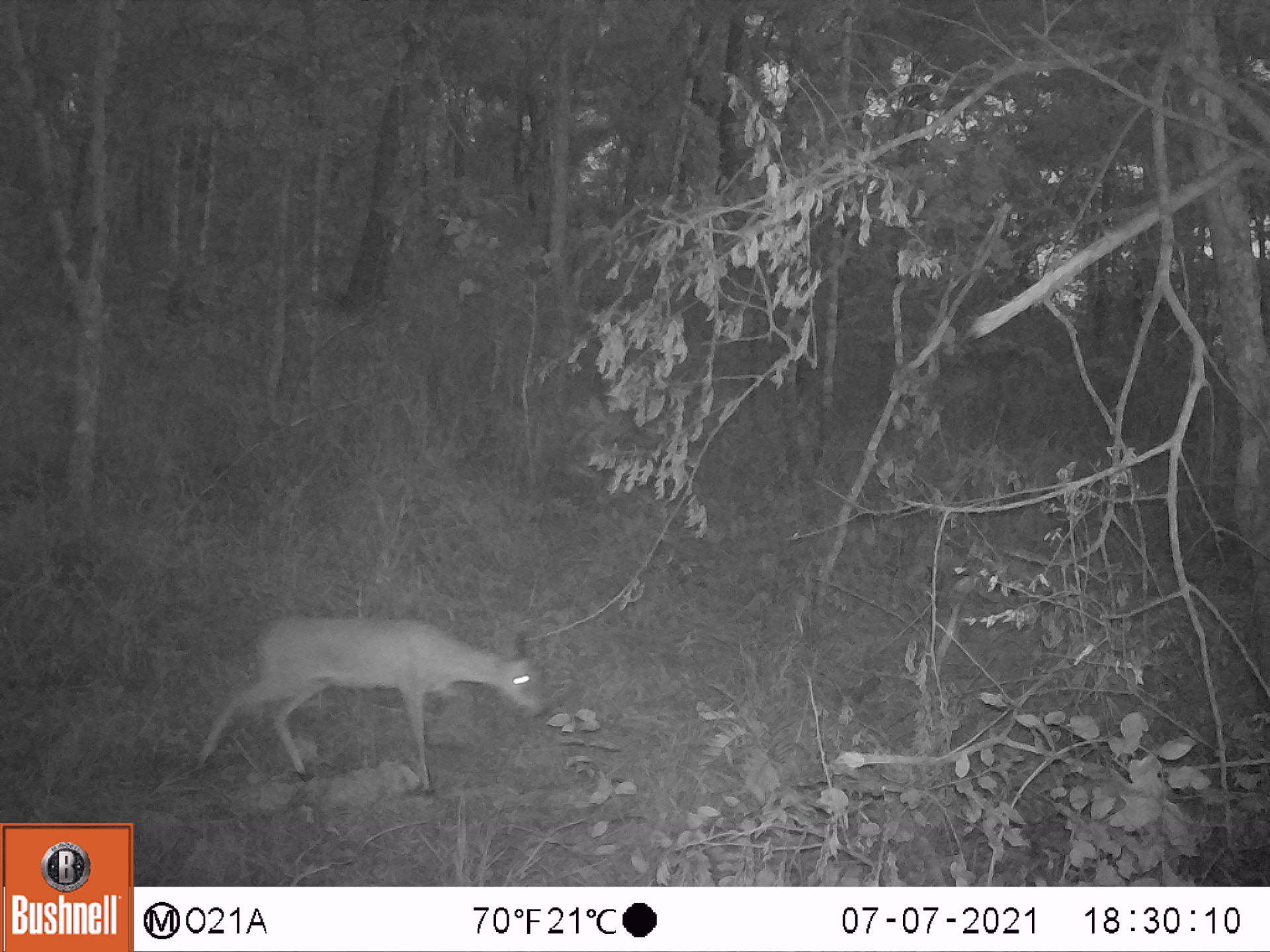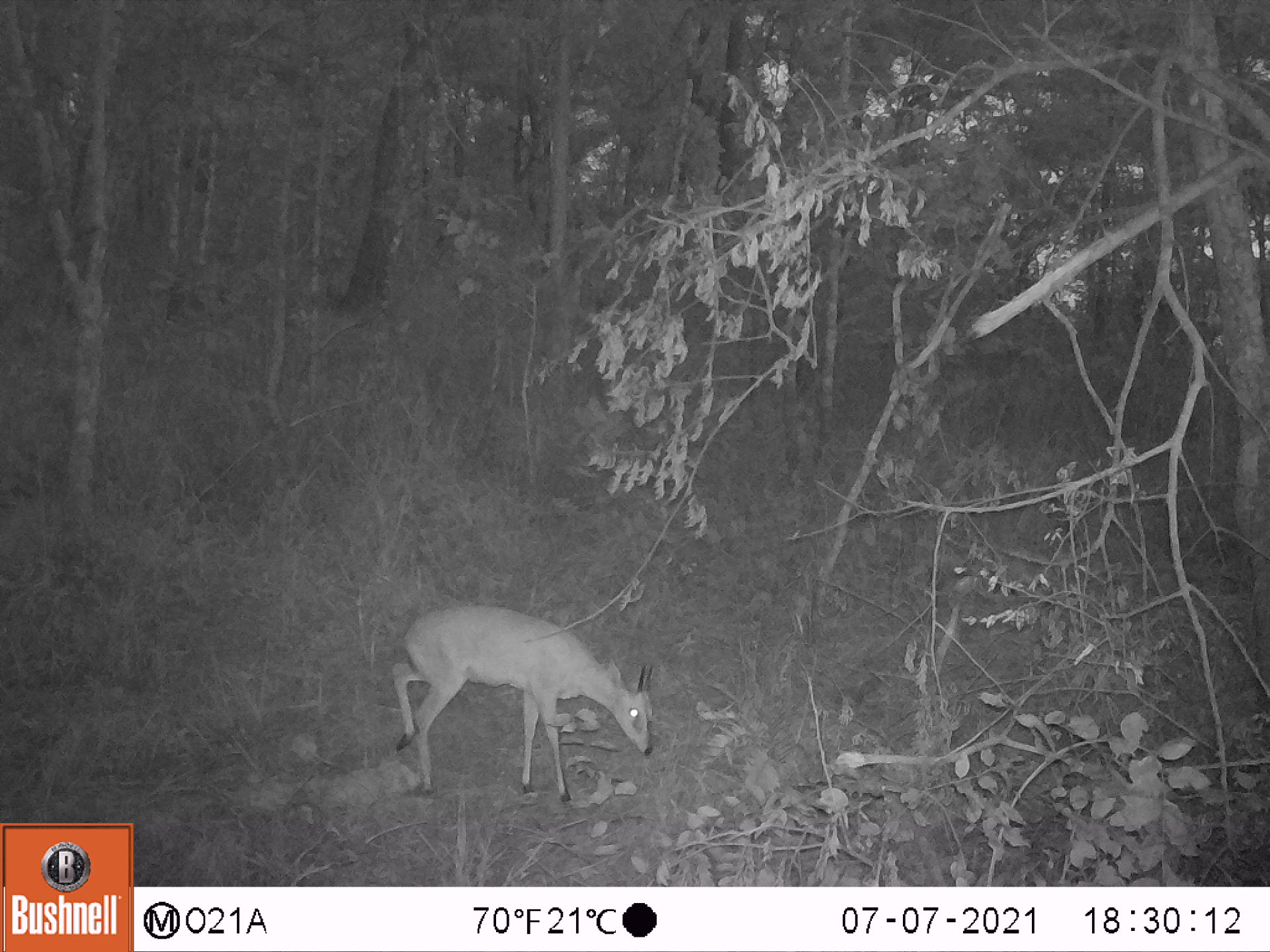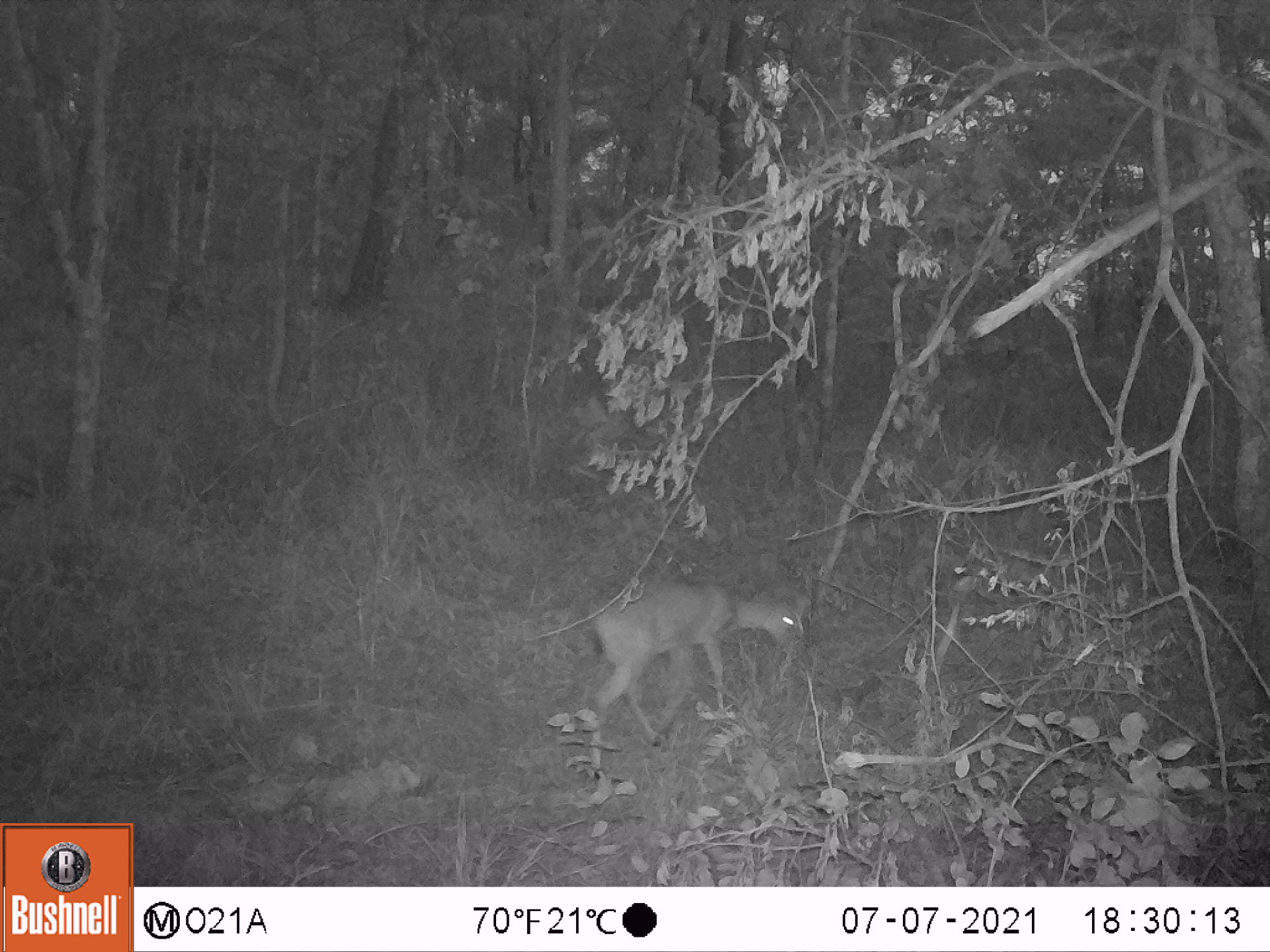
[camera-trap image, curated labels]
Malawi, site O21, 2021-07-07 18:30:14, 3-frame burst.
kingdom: Animalia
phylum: Chordata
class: Mammalia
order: Artiodactyla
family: Bovidae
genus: Sylvicapra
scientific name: Sylvicapra grimmia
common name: common duiker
Common duiker (Sylvicapra grimmia), count 1.